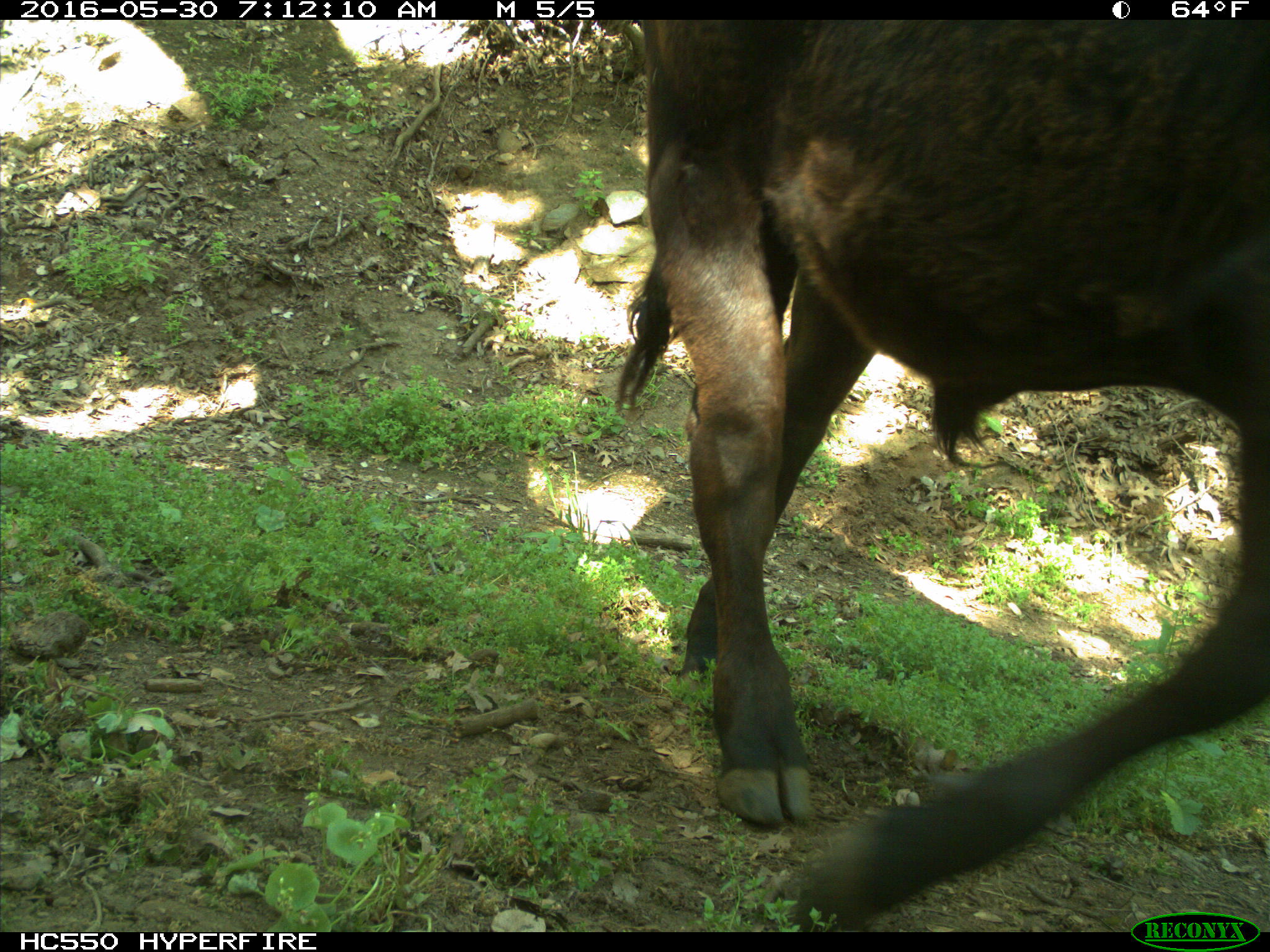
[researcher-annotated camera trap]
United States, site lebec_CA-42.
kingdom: Animalia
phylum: Chordata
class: Mammalia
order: Artiodactyla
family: Bovidae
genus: Bos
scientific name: Bos taurus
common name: domestic cow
Bos taurus (domestic cow).